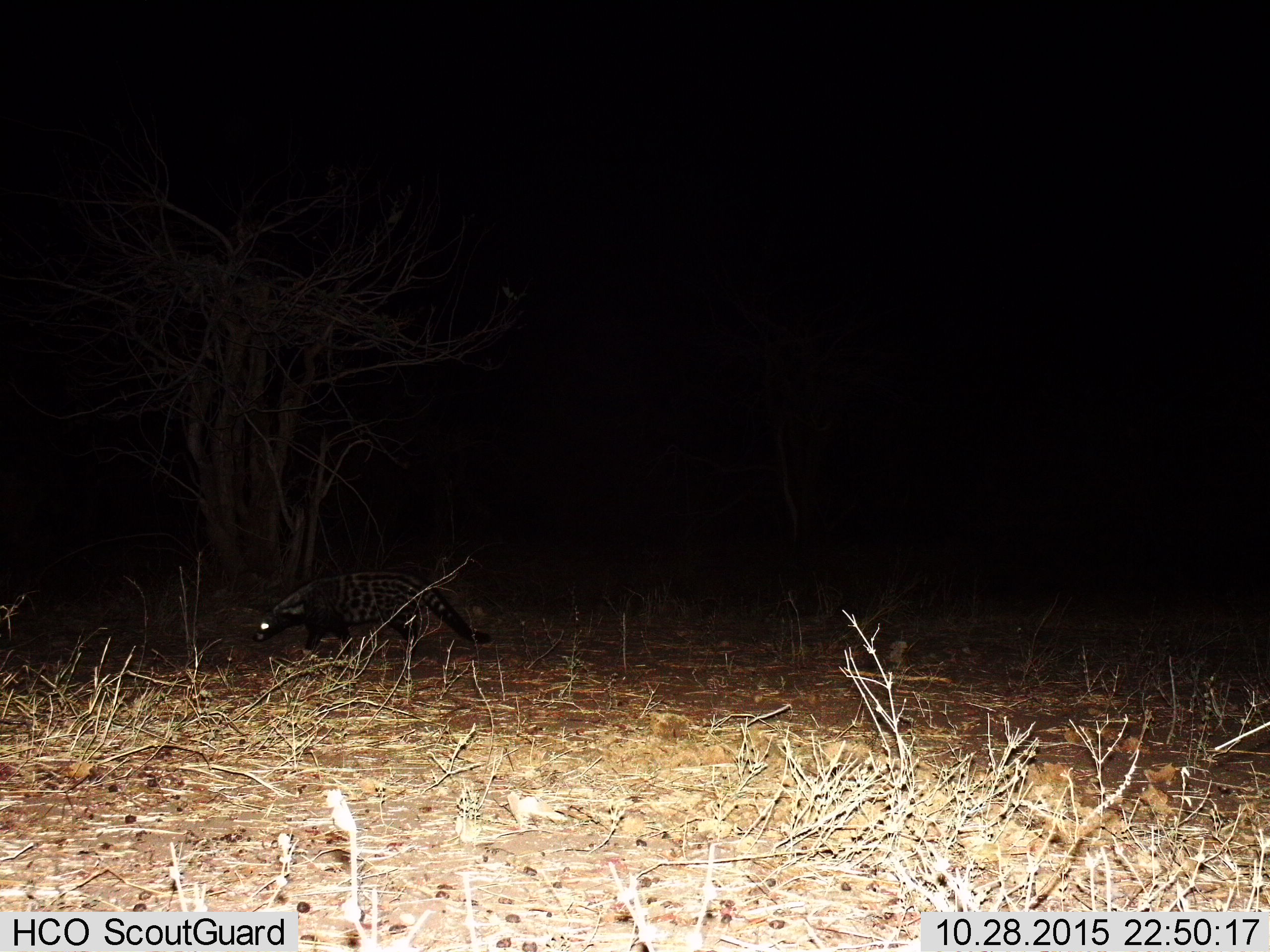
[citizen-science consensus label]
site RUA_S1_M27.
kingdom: Animalia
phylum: Chordata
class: Mammalia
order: Carnivora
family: Viverridae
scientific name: Viverridae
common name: civet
Civet (Viverridae), count 1. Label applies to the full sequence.